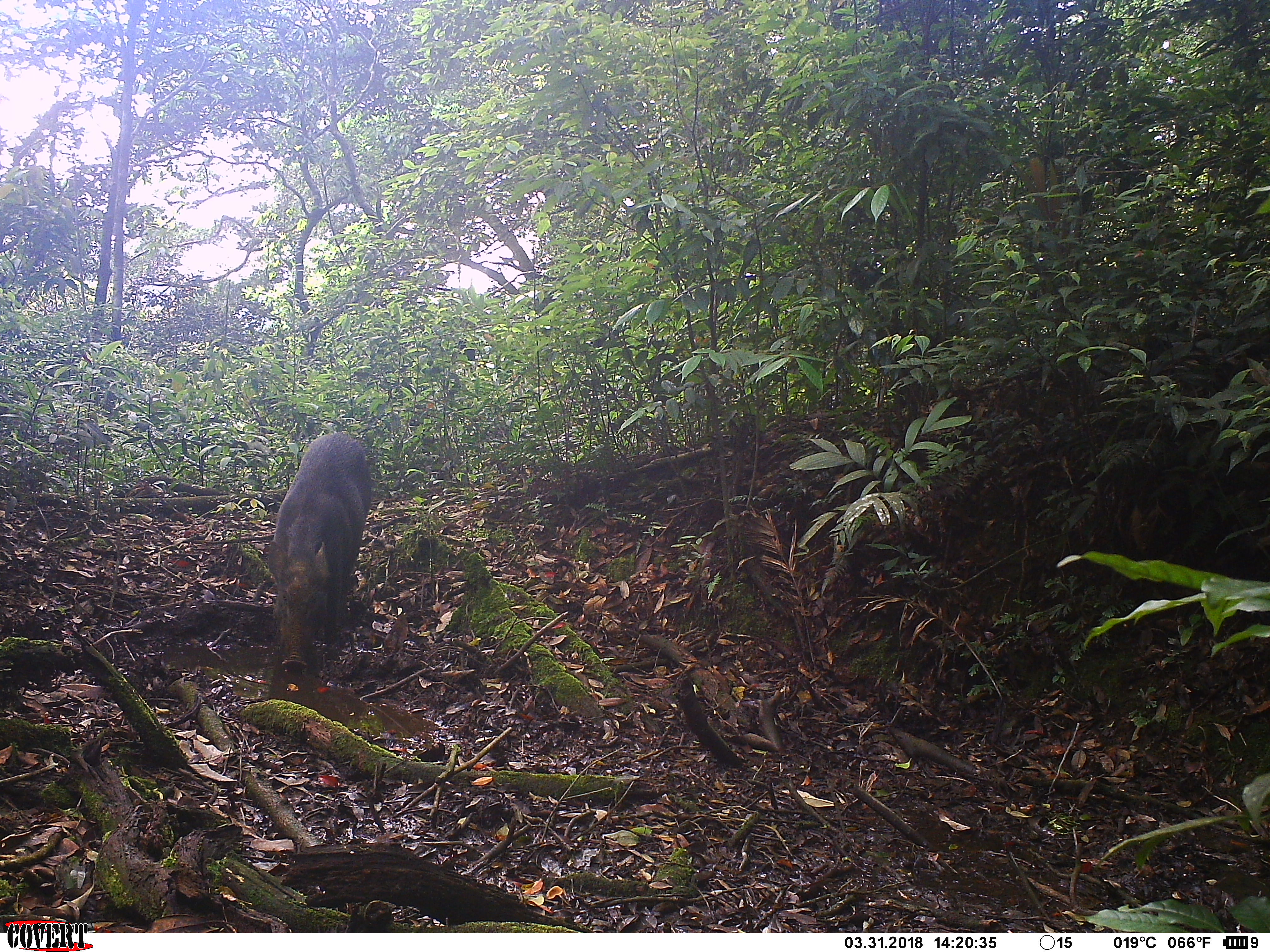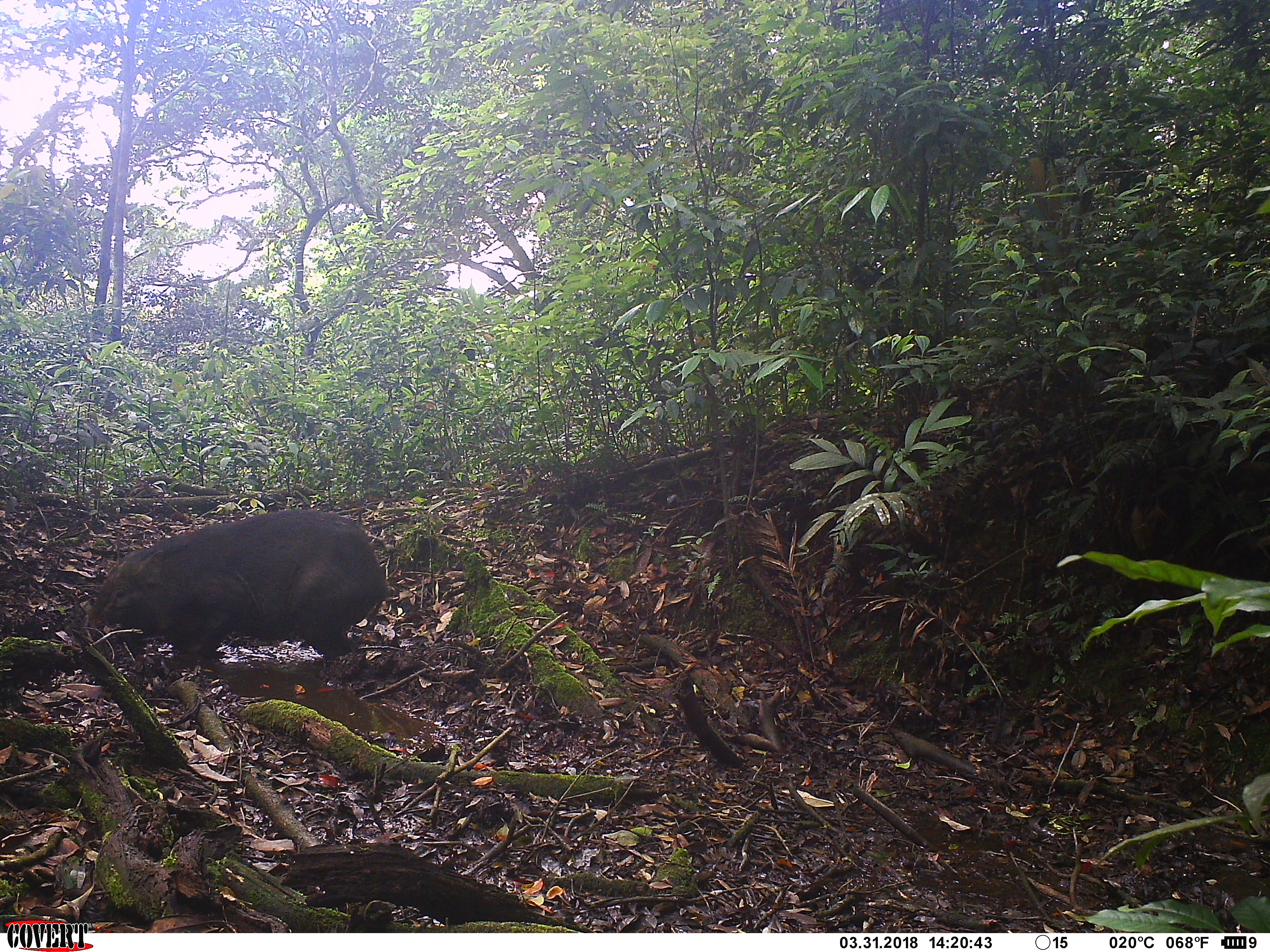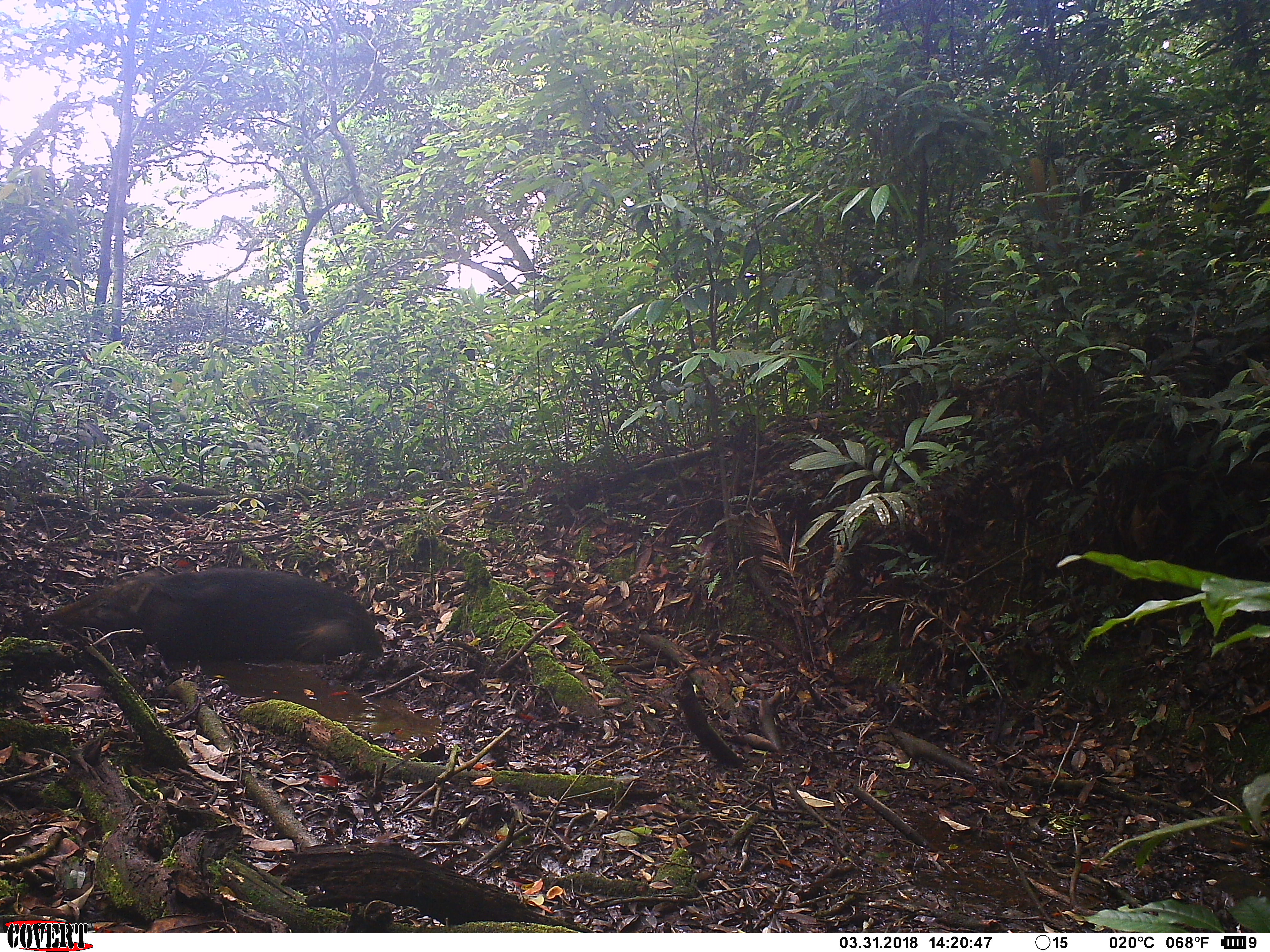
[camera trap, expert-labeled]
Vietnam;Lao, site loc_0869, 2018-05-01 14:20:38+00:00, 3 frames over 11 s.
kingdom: Animalia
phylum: Chordata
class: Mammalia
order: Artiodactyla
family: Suidae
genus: Sus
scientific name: Sus scrofa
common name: eurasian wild pig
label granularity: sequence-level